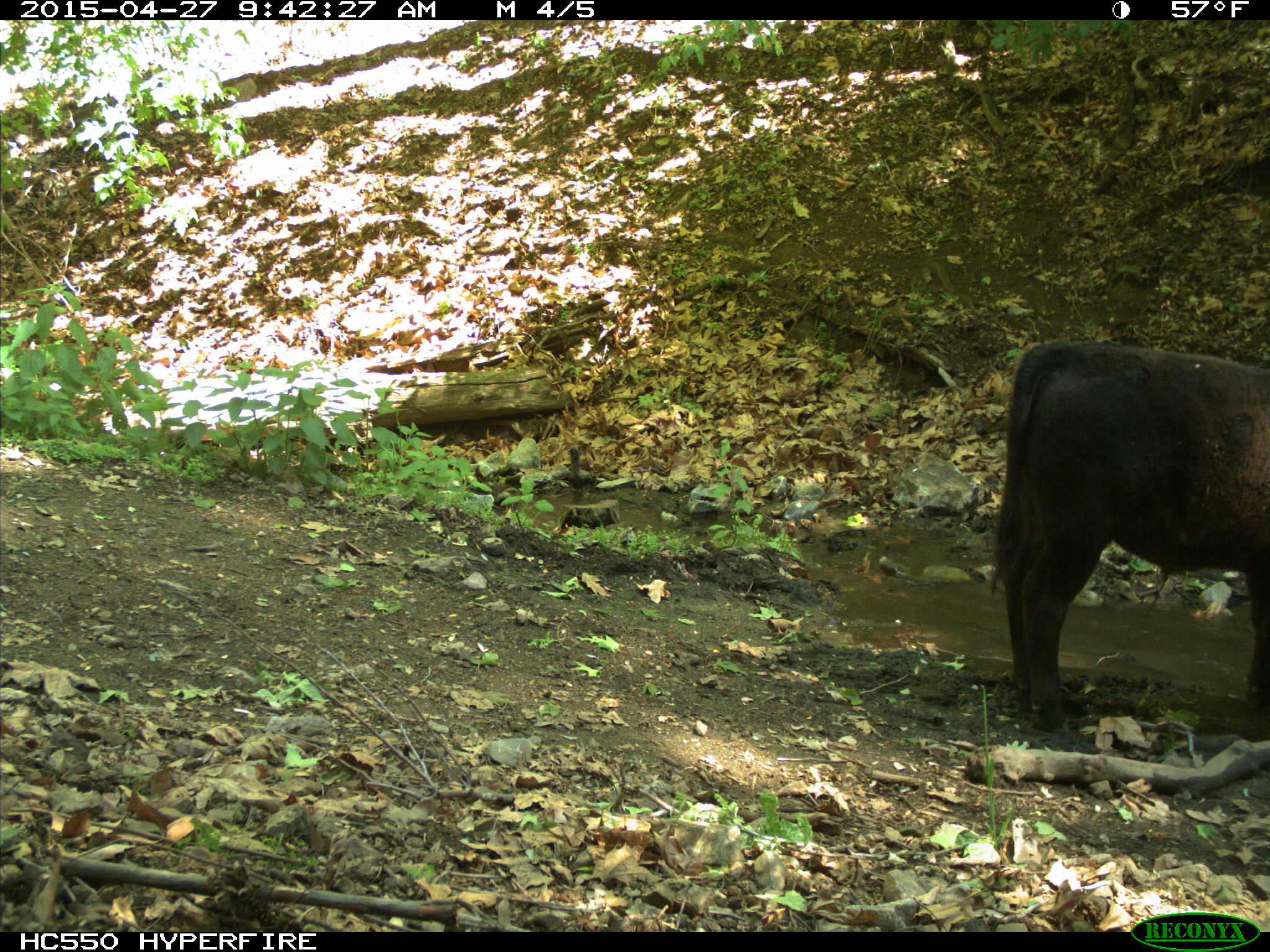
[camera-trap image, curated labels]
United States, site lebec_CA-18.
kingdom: Animalia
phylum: Chordata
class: Mammalia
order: Artiodactyla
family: Bovidae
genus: Bos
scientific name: Bos taurus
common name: domestic cow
Bos taurus (domestic cow).